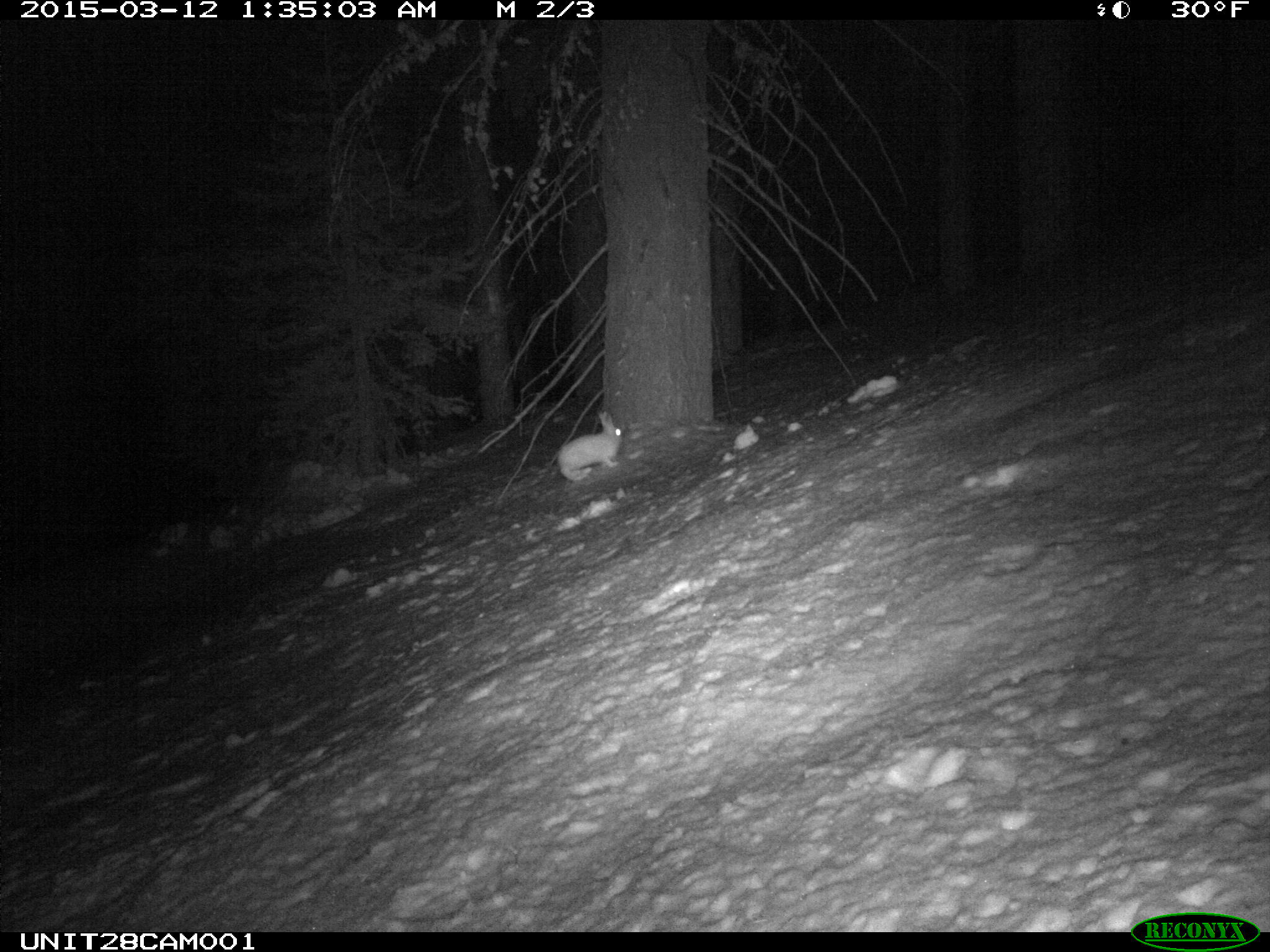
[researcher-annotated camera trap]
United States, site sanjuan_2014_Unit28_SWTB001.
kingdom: Animalia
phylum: Chordata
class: Mammalia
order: Lagomorpha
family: Leporidae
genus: Lepus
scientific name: Lepus americanus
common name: snowshoe hare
Lepus americanus (snowshoe hare).